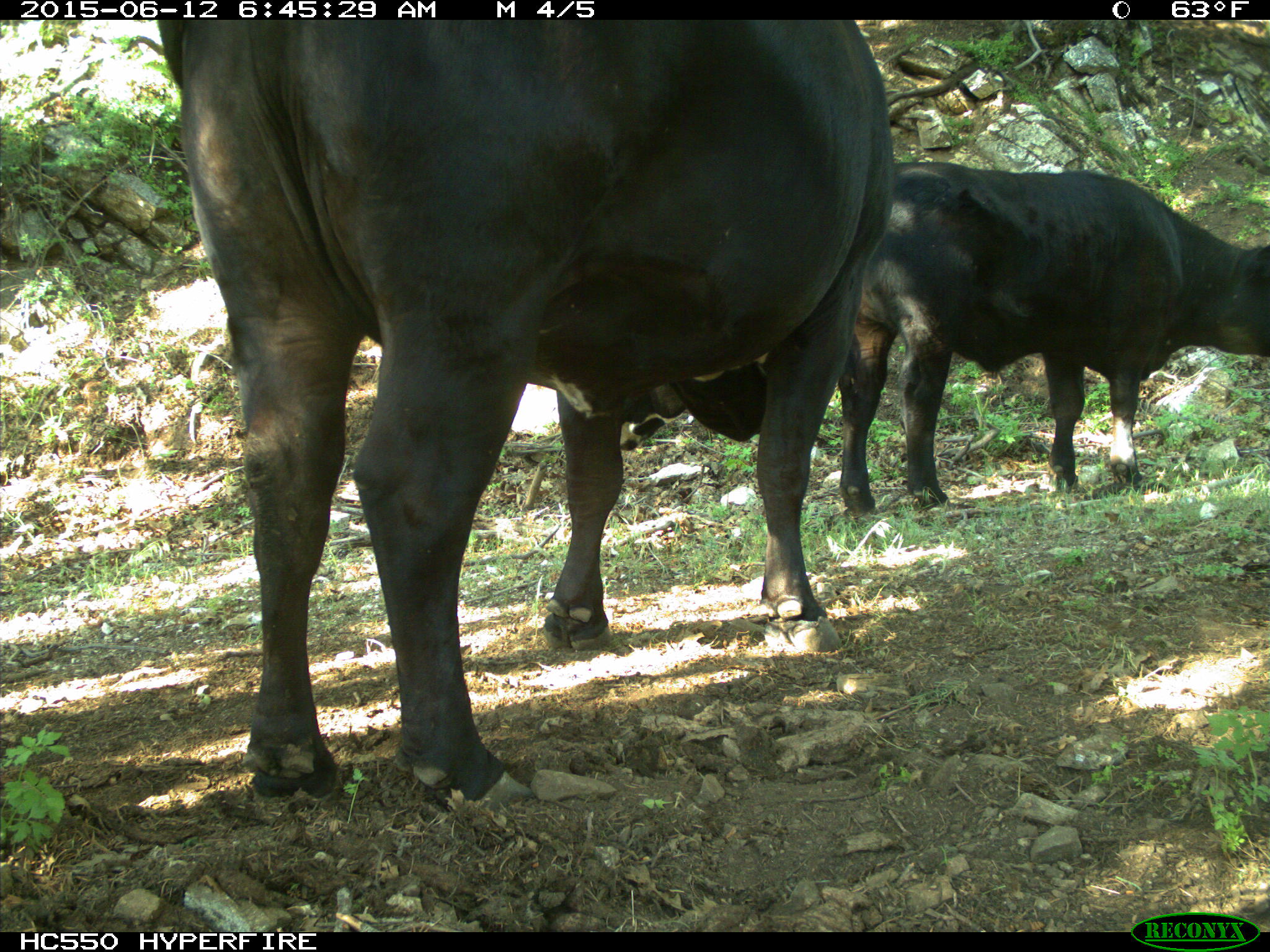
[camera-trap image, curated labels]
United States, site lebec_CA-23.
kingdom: Animalia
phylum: Chordata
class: Mammalia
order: Artiodactyla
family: Bovidae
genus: Bos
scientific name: Bos taurus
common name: domestic cow